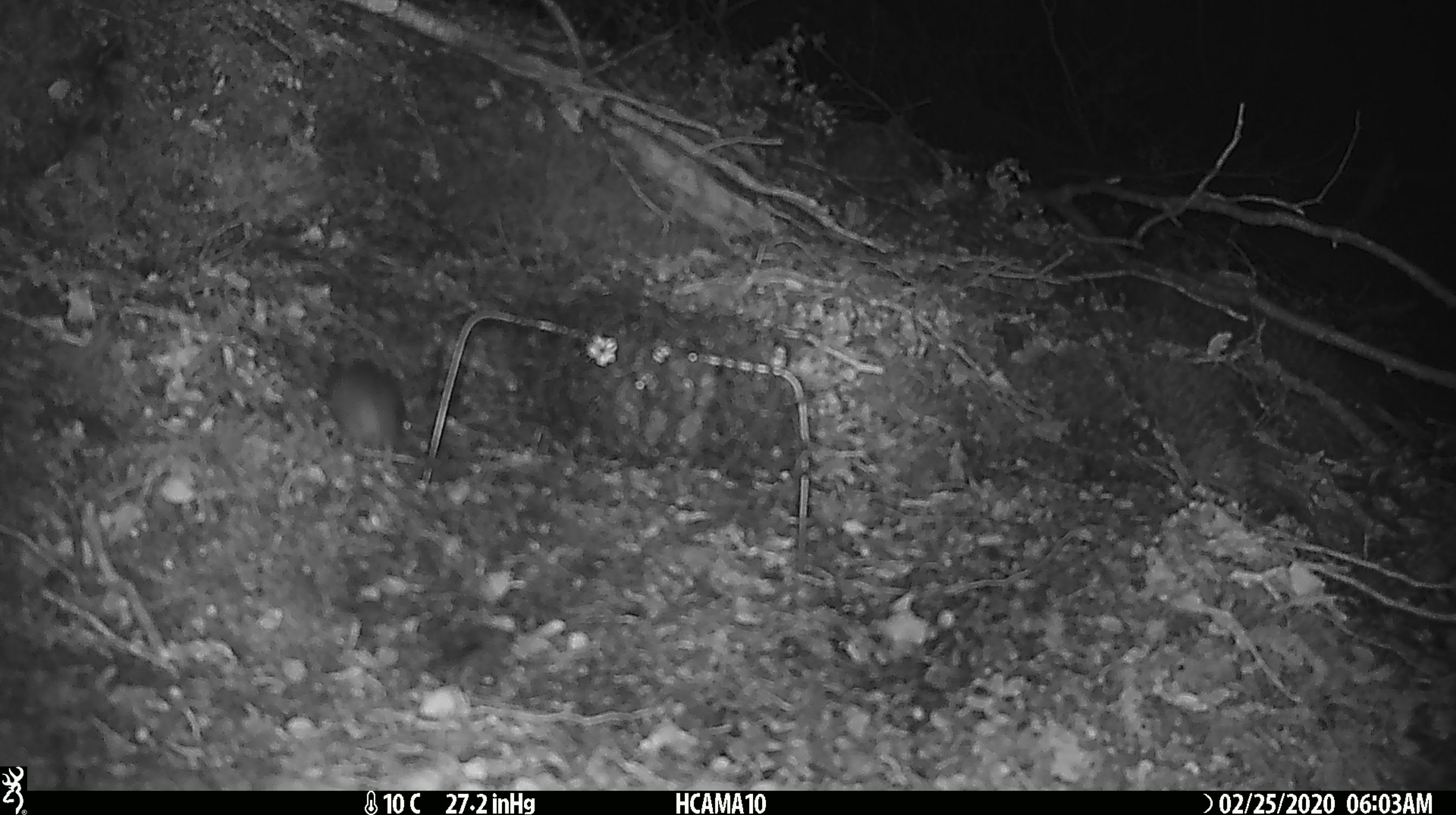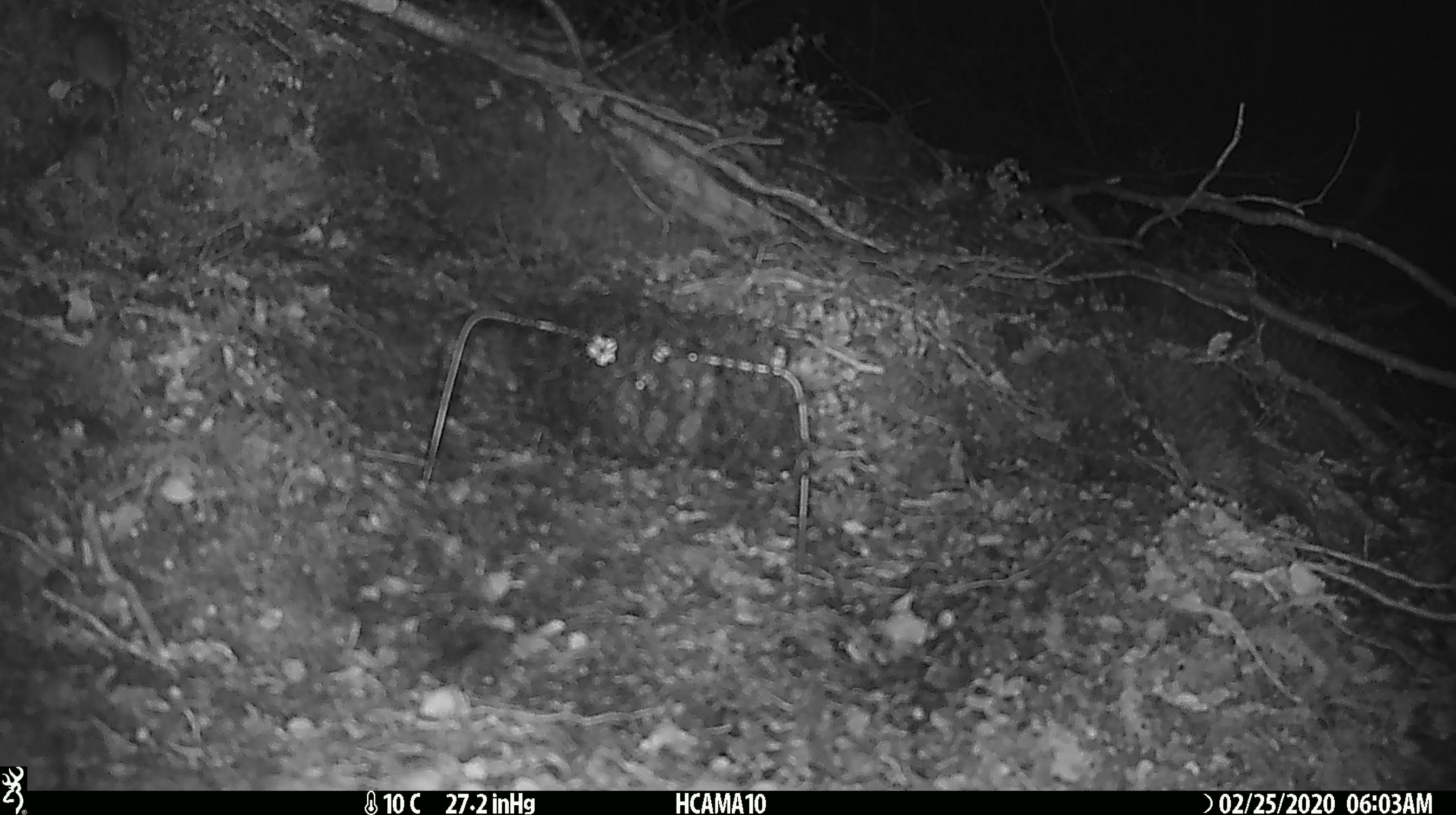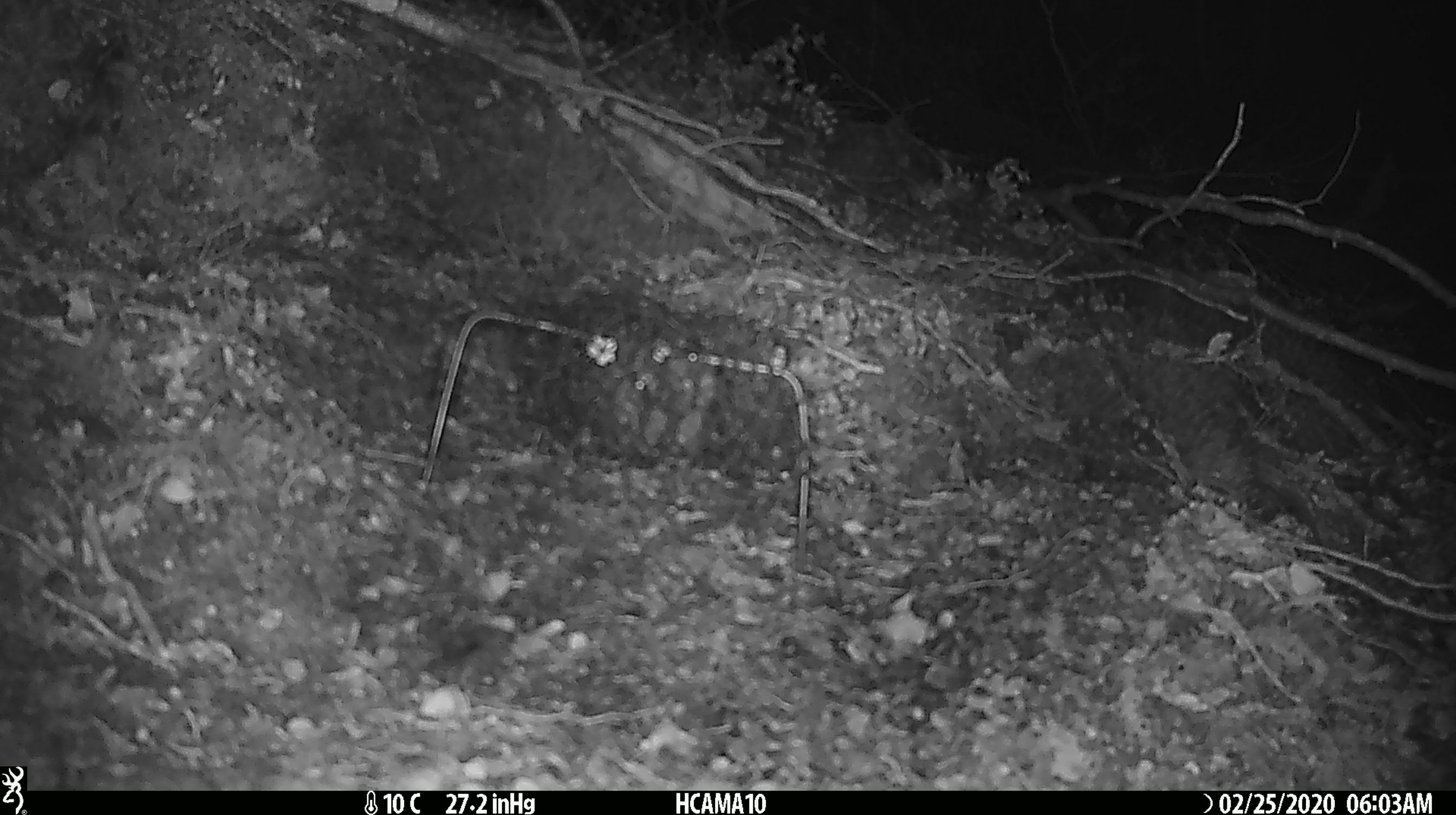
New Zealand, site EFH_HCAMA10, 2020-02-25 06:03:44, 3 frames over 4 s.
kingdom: Animalia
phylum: Chordata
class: Mammalia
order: Rodentia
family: Muridae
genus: Mus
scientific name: Mus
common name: mouse